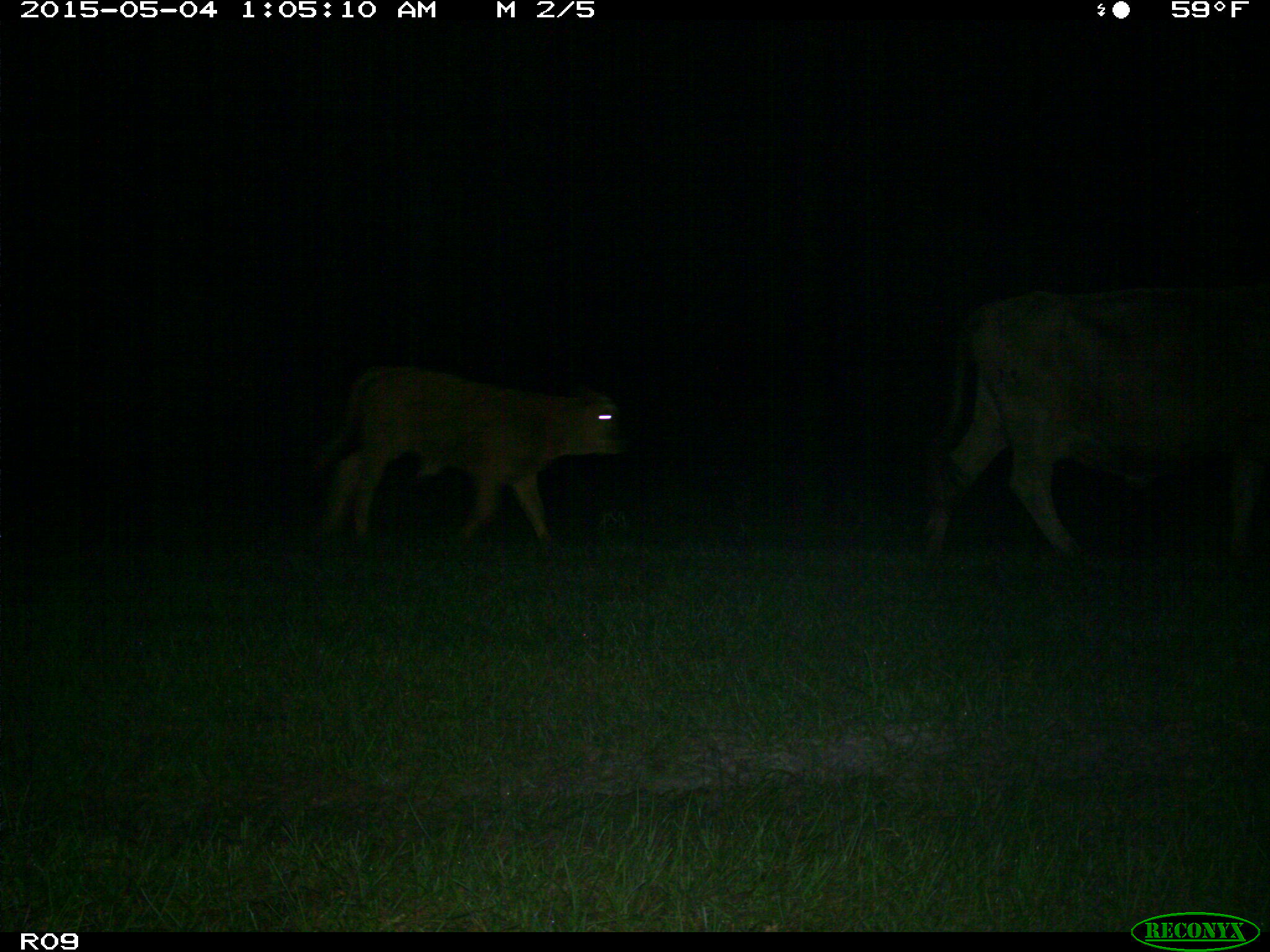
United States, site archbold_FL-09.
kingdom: Animalia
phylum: Chordata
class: Mammalia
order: Artiodactyla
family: Bovidae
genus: Bos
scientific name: Bos taurus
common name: domestic cow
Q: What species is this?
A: Bos taurus (domestic cow).